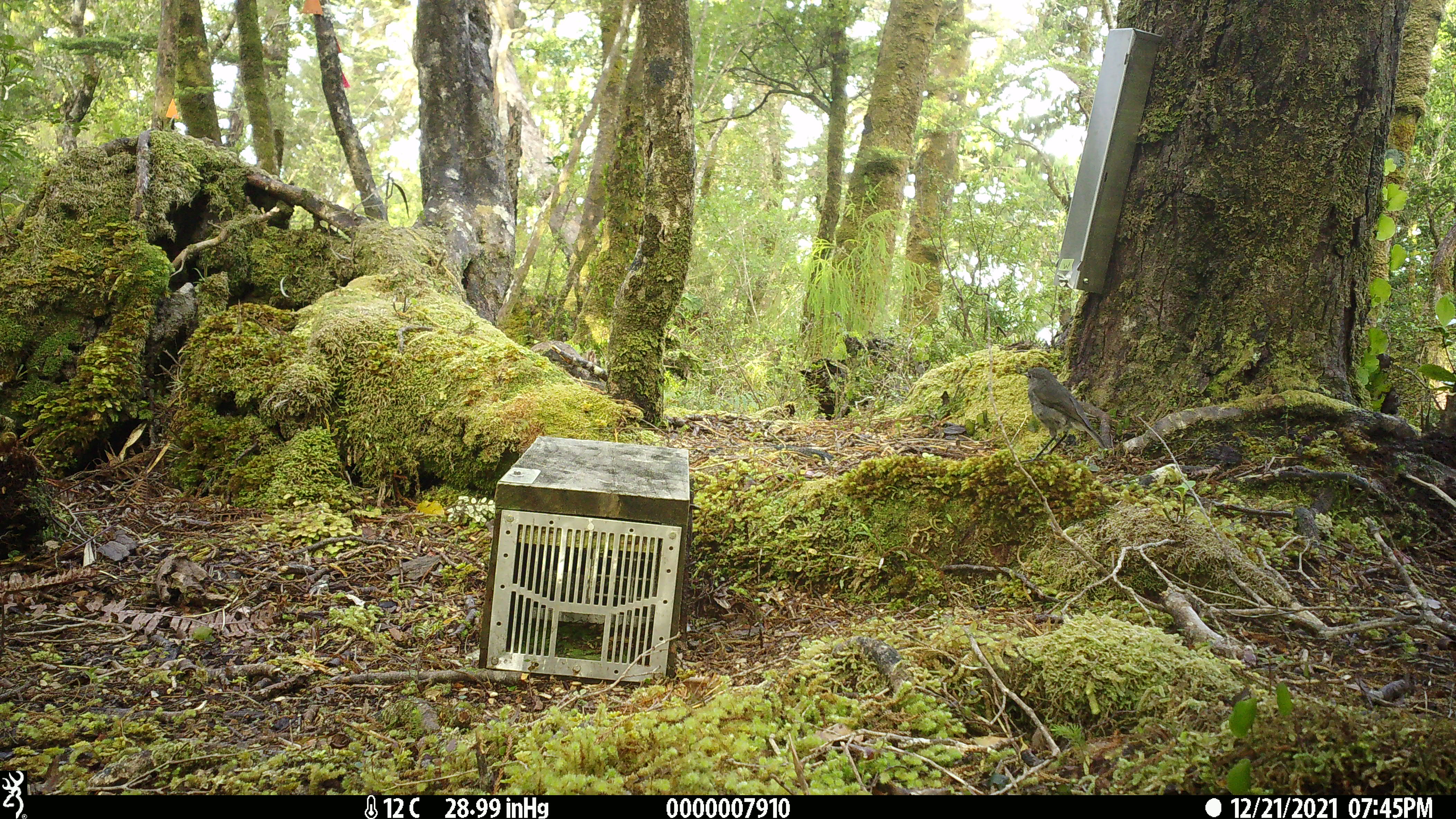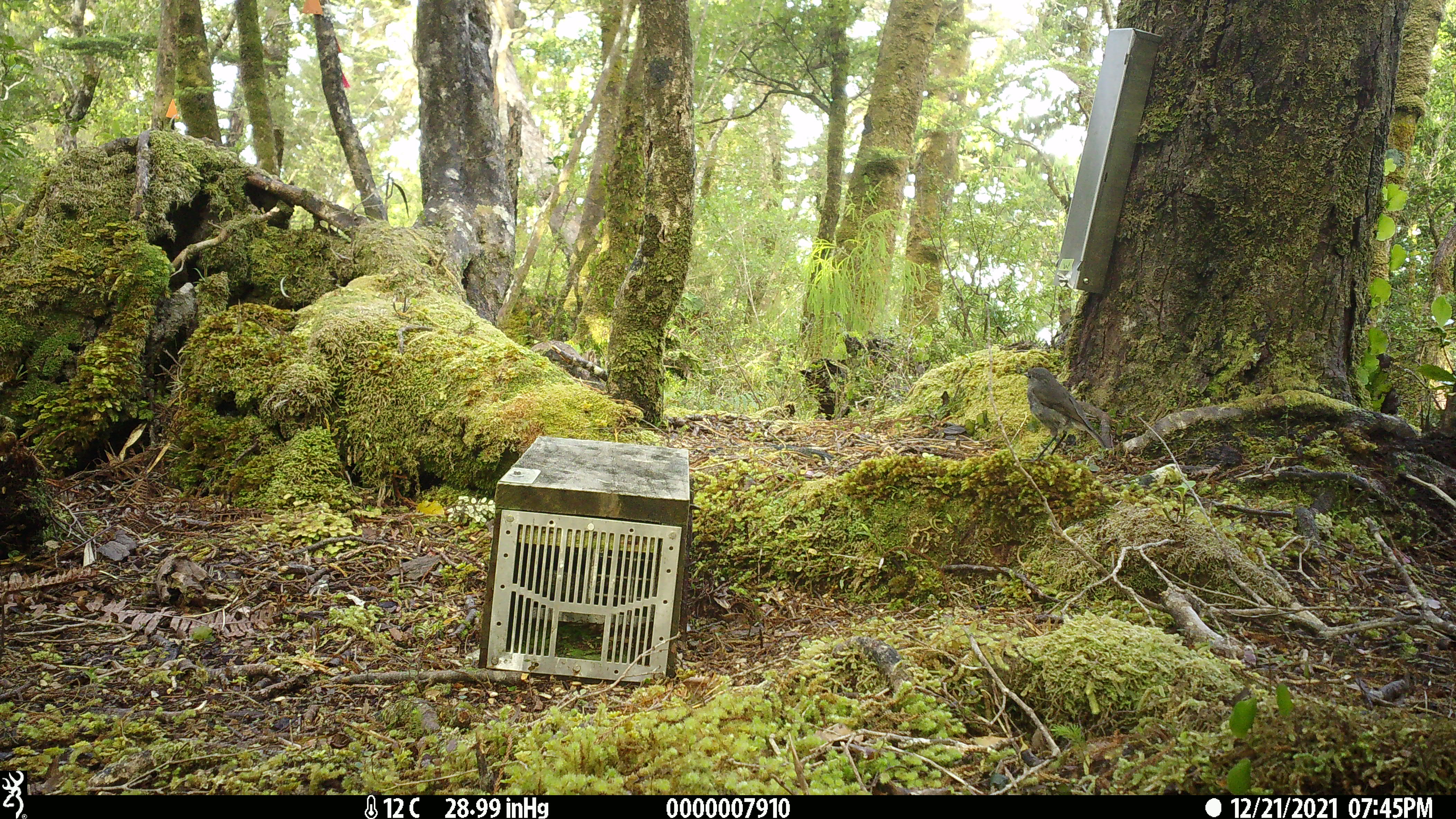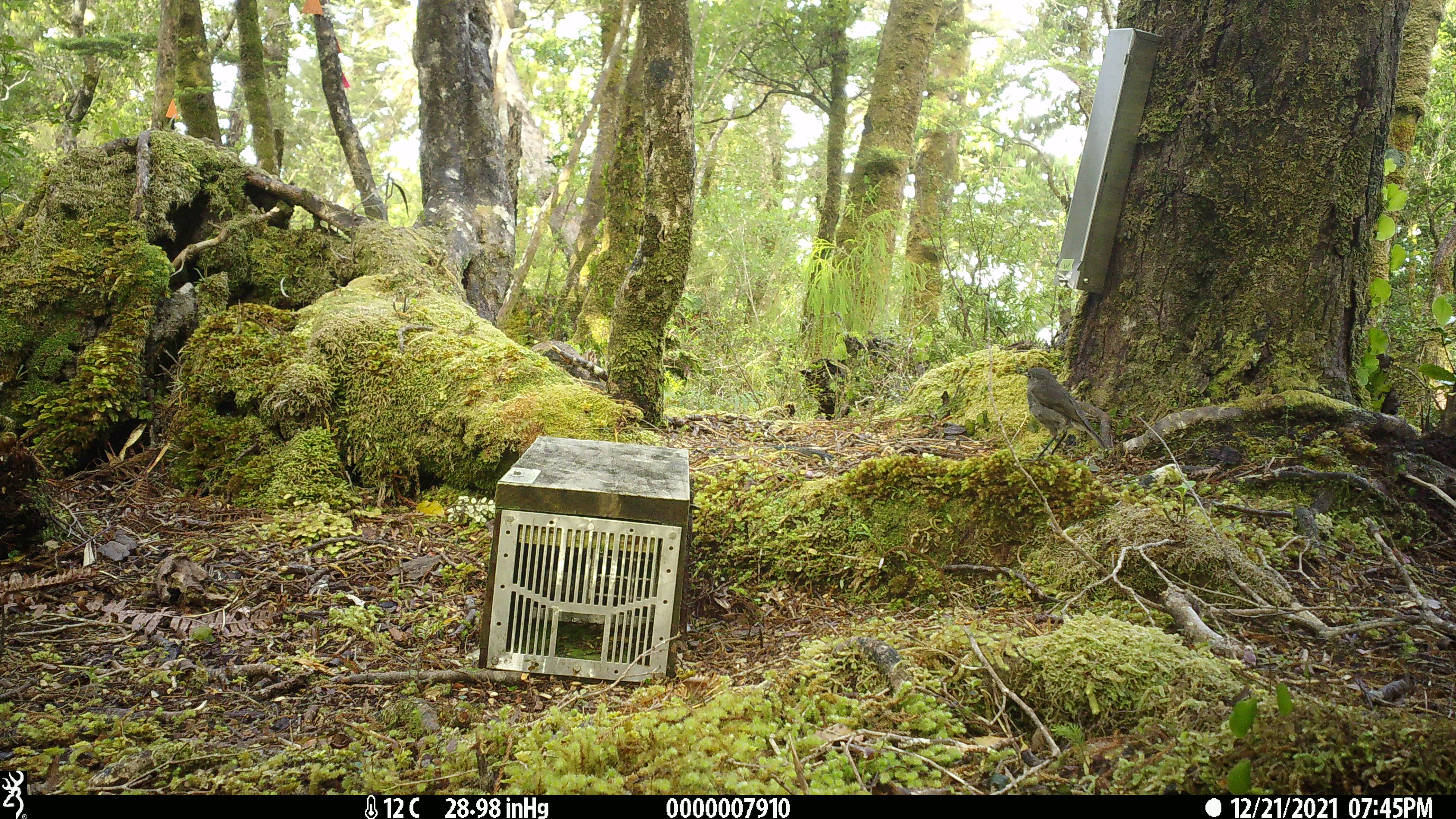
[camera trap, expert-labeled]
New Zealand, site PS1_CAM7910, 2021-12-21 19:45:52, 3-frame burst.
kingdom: Animalia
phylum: Chordata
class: Aves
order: Passeriformes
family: Petroicidae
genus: Petroica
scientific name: Petroica australis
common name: new zealand robin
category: robin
Robin (new zealand robin) (Petroica australis).